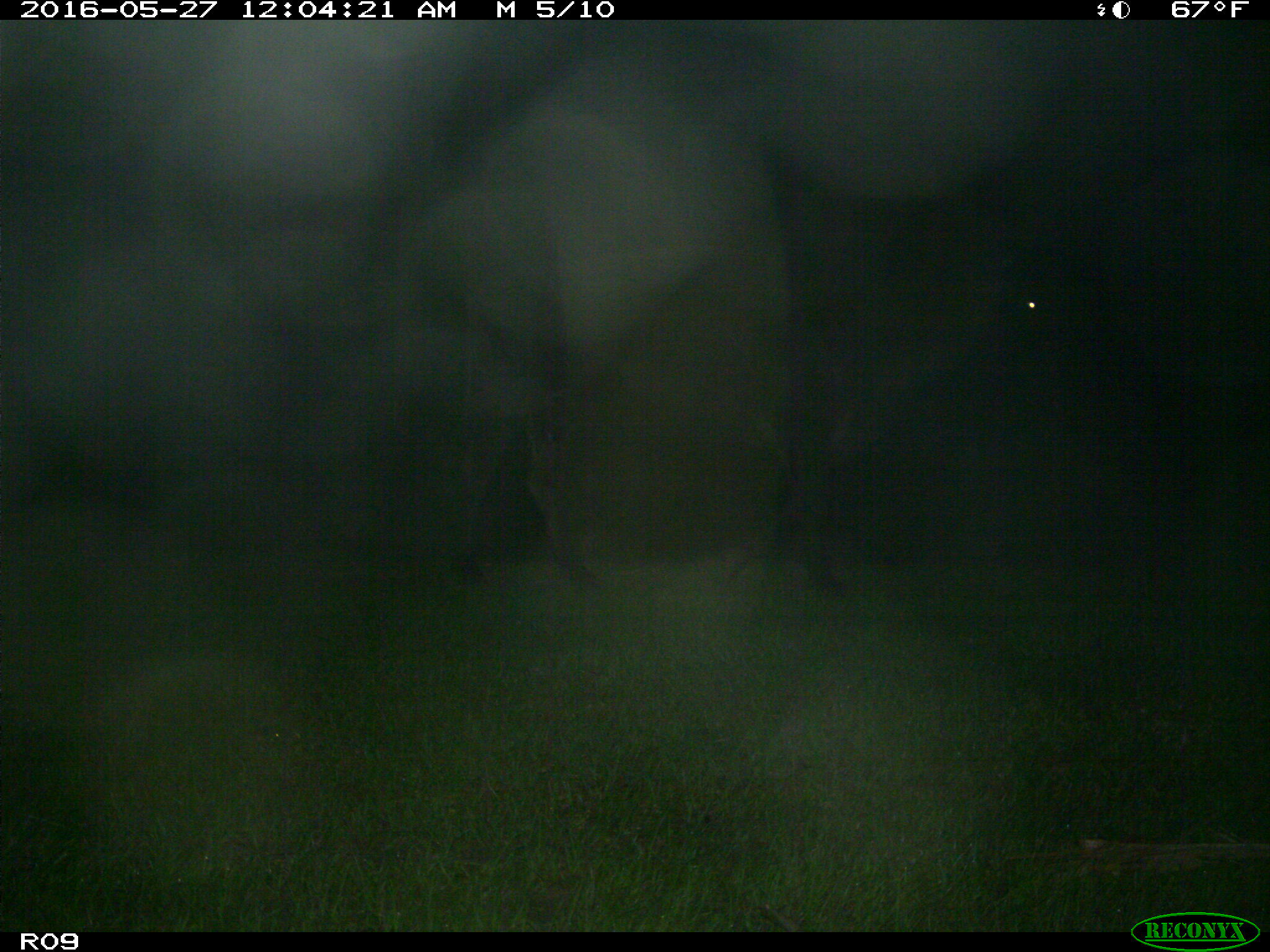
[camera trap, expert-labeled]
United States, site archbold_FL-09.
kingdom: Animalia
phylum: Chordata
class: Mammalia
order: Artiodactyla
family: Bovidae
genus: Bos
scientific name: Bos taurus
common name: domestic cow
Bos taurus (domestic cow).